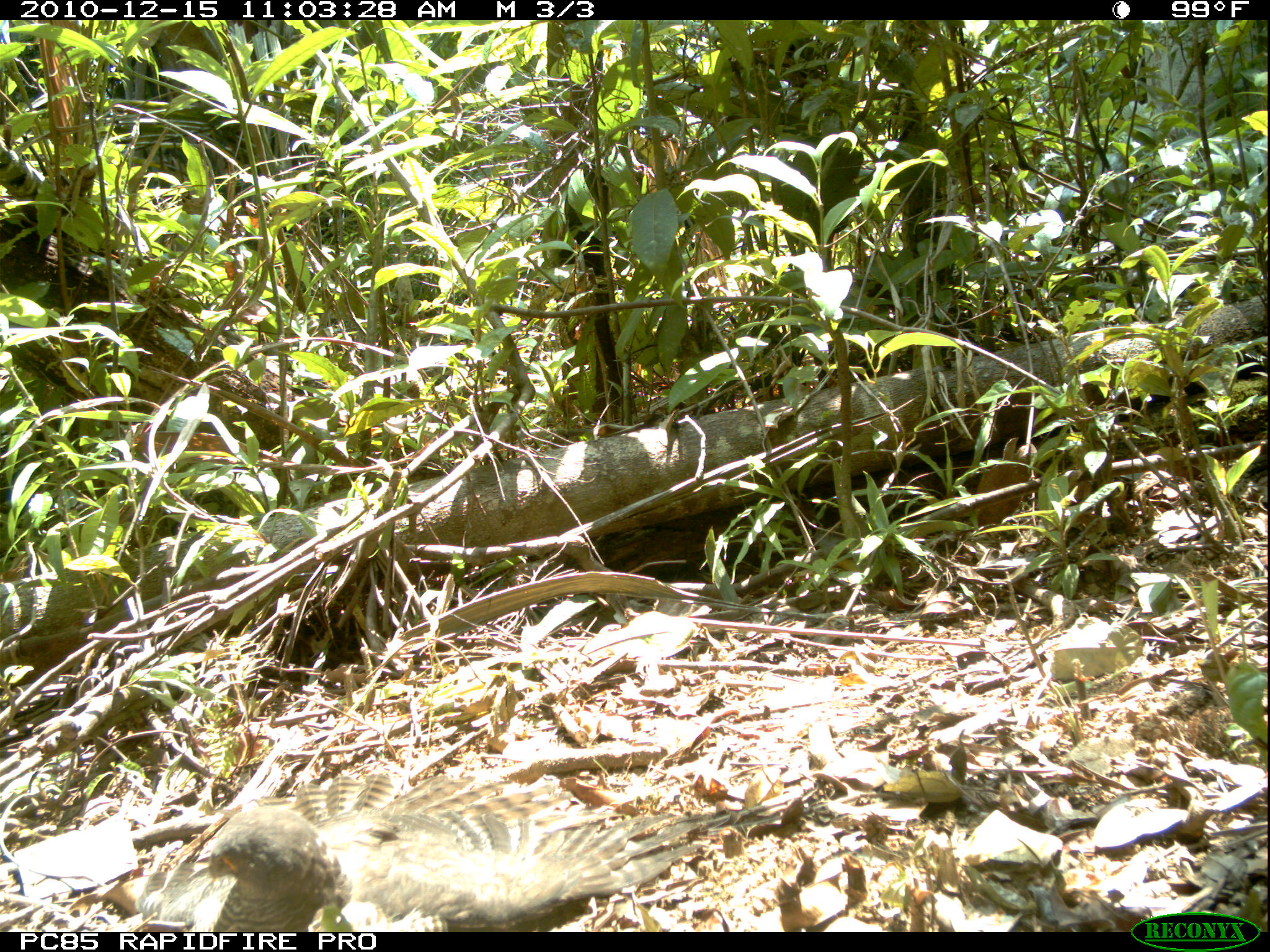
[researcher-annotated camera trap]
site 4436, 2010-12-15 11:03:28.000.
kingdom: Animalia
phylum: Chordata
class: Aves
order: Accipitriformes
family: Accipitridae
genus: Accipiter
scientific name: Accipiter madagascariensis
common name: madagascar sparrowhawk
Accipiter madagascariensis (madagascar sparrowhawk), count 1.